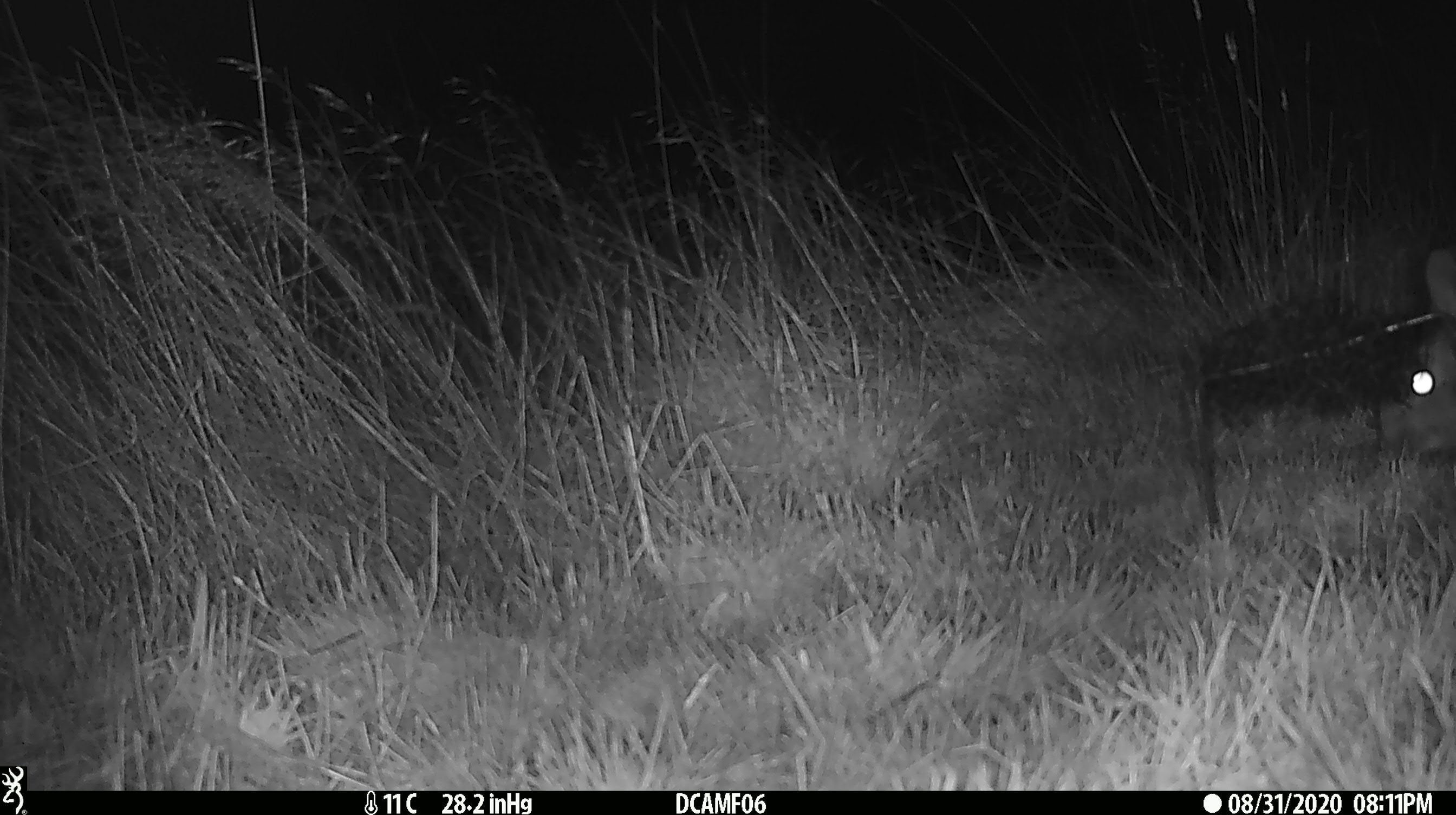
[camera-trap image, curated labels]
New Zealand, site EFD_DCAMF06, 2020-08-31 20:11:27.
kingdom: Animalia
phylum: Chordata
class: Mammalia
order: Lagomorpha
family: Leporidae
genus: Oryctolagus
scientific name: Oryctolagus cuniculus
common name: european rabbit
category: rabbit